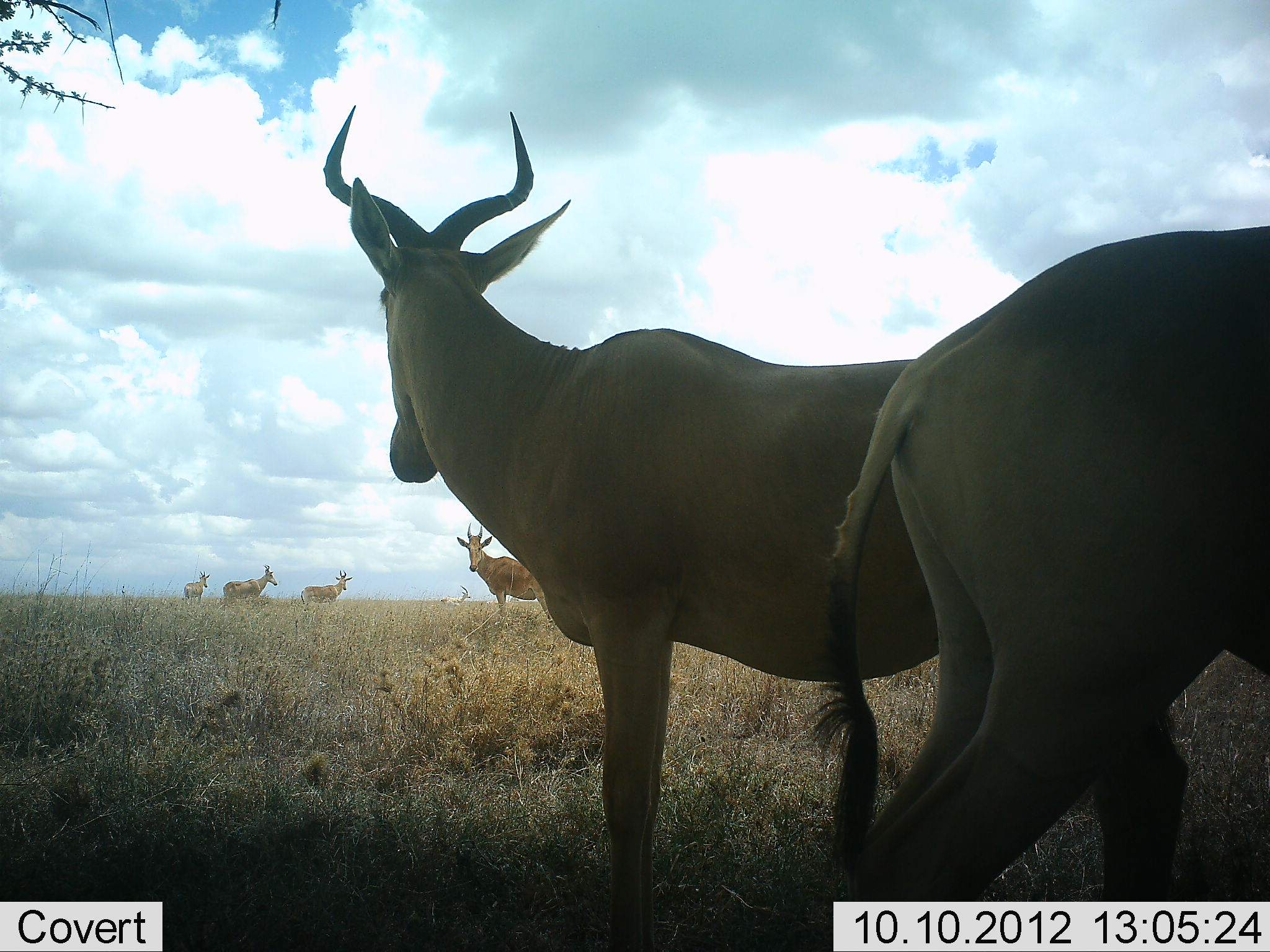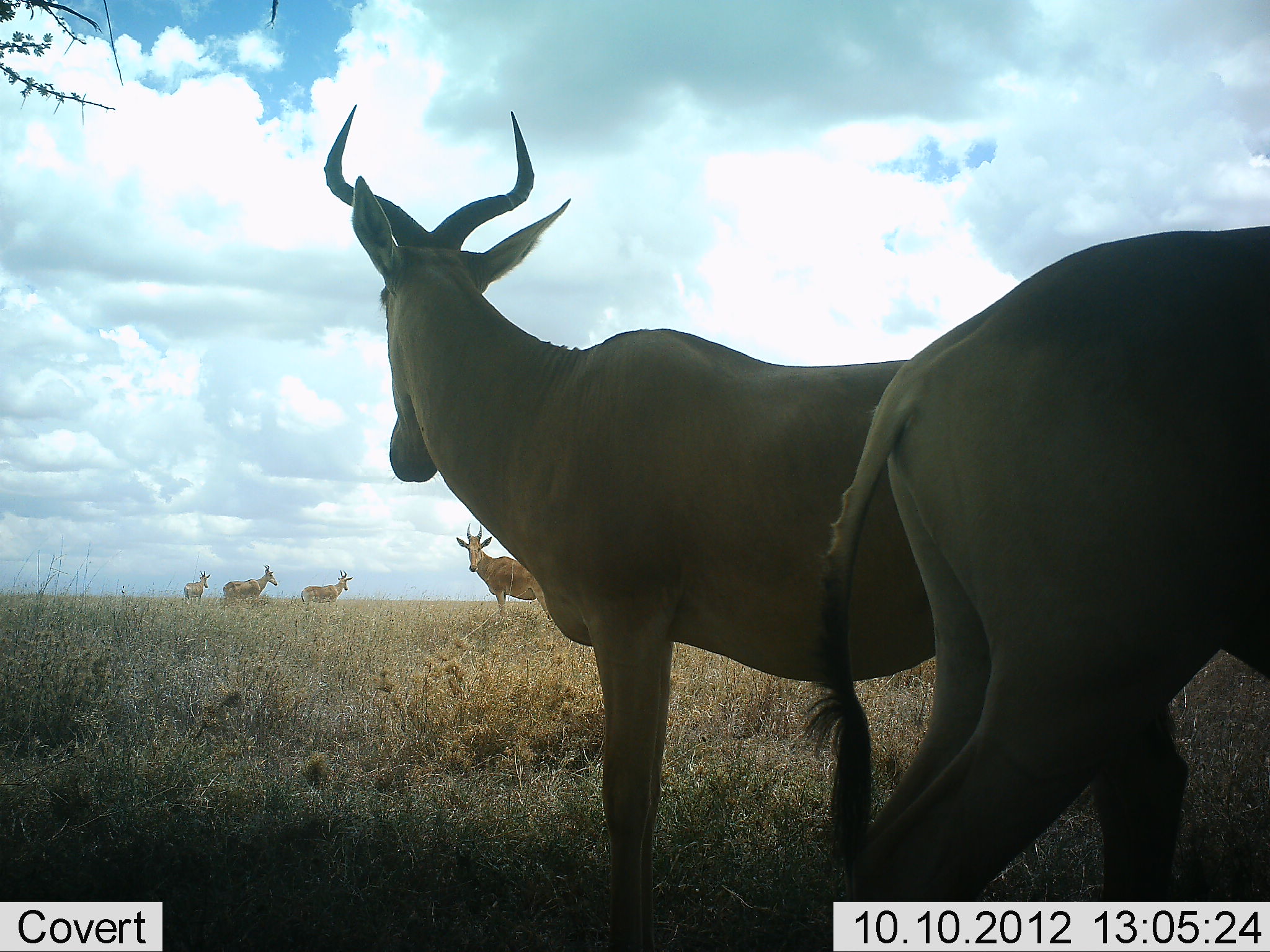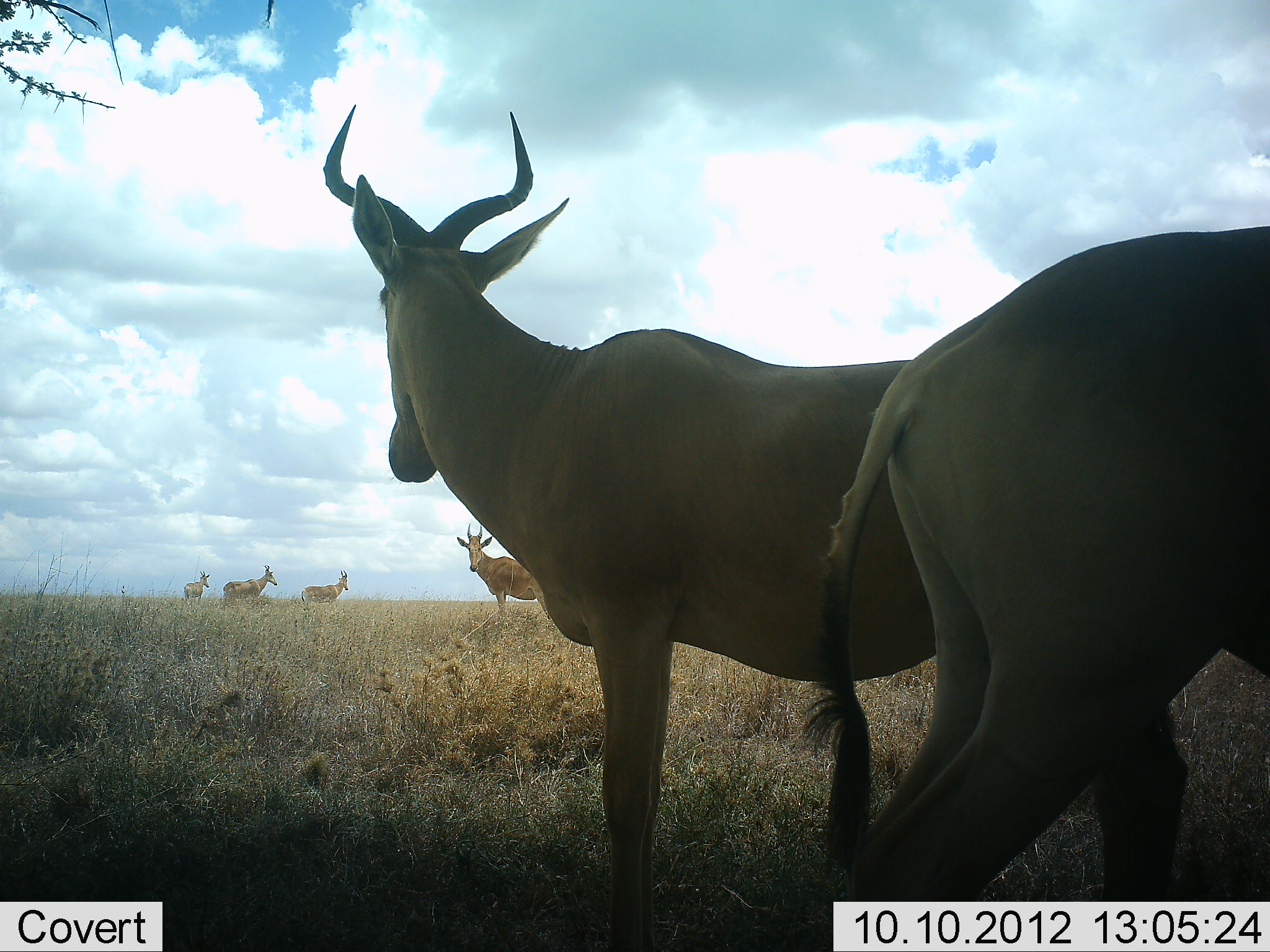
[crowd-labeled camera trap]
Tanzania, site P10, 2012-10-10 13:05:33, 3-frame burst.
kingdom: Animalia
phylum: Chordata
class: Mammalia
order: Artiodactyla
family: Bovidae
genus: Alcelaphus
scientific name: Alcelaphus buselaphus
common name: hartebeest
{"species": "hartebeest (Alcelaphus buselaphus)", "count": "6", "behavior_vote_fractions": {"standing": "100%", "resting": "10%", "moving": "10%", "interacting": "10%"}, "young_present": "0%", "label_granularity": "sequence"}